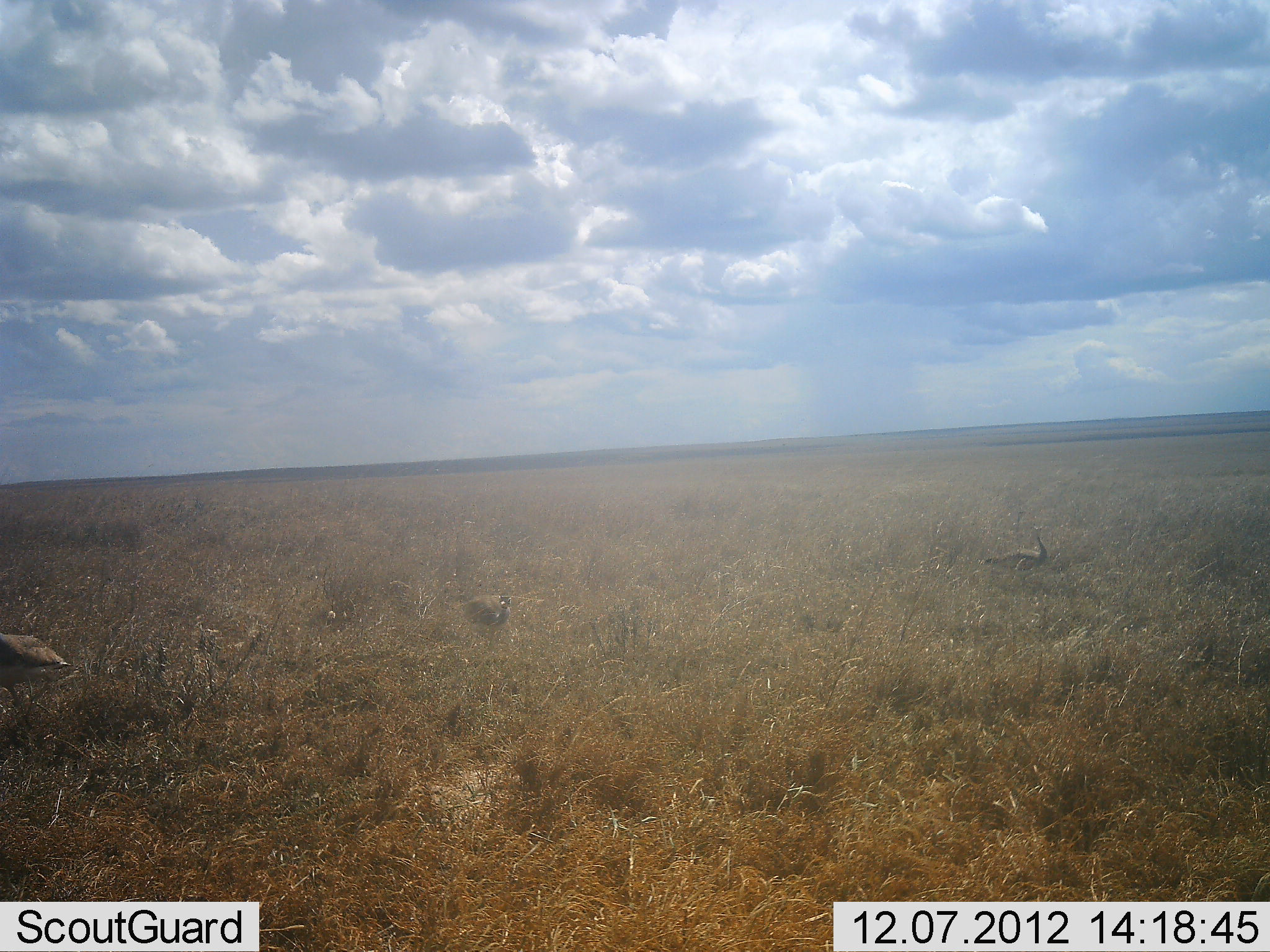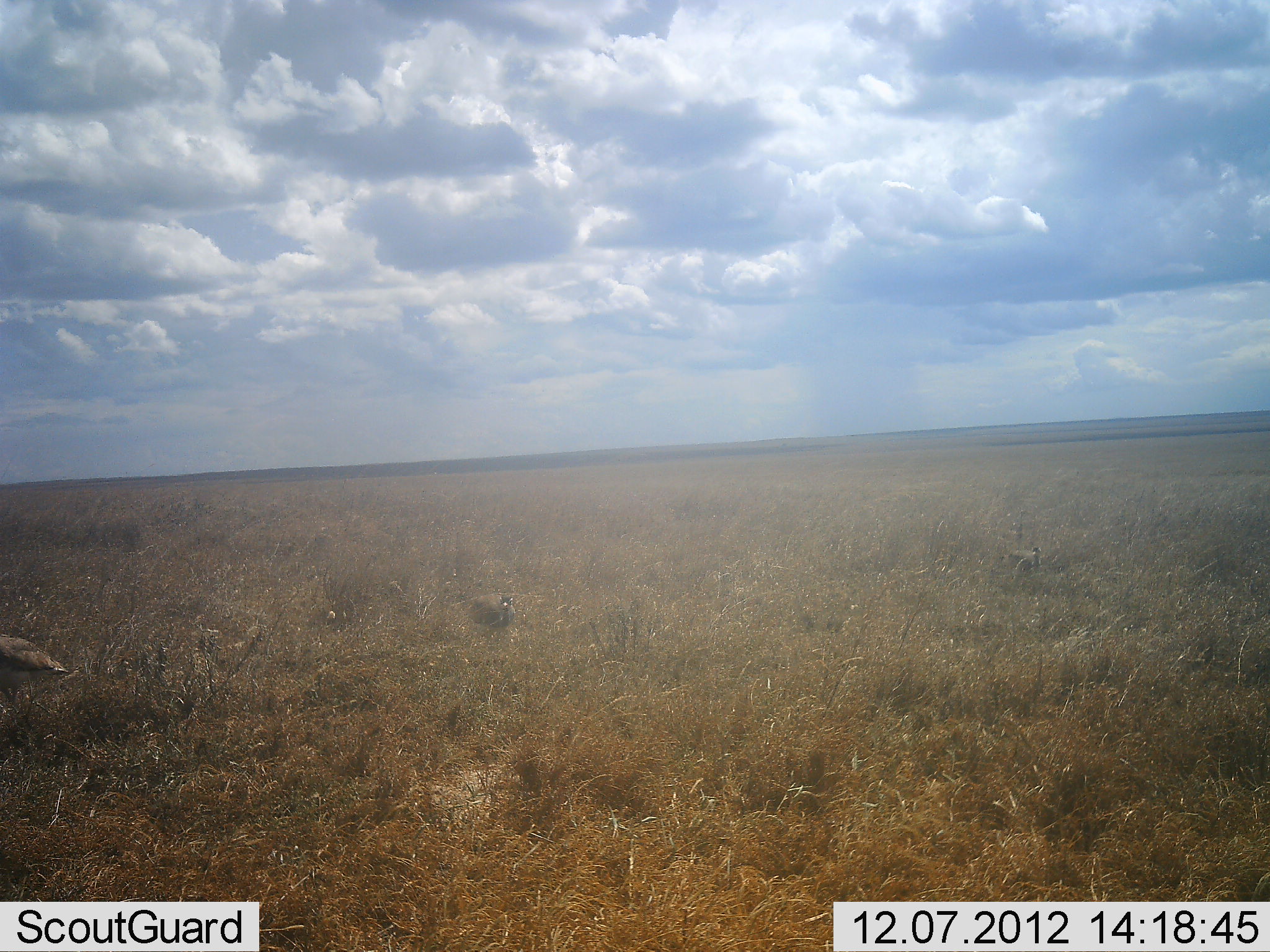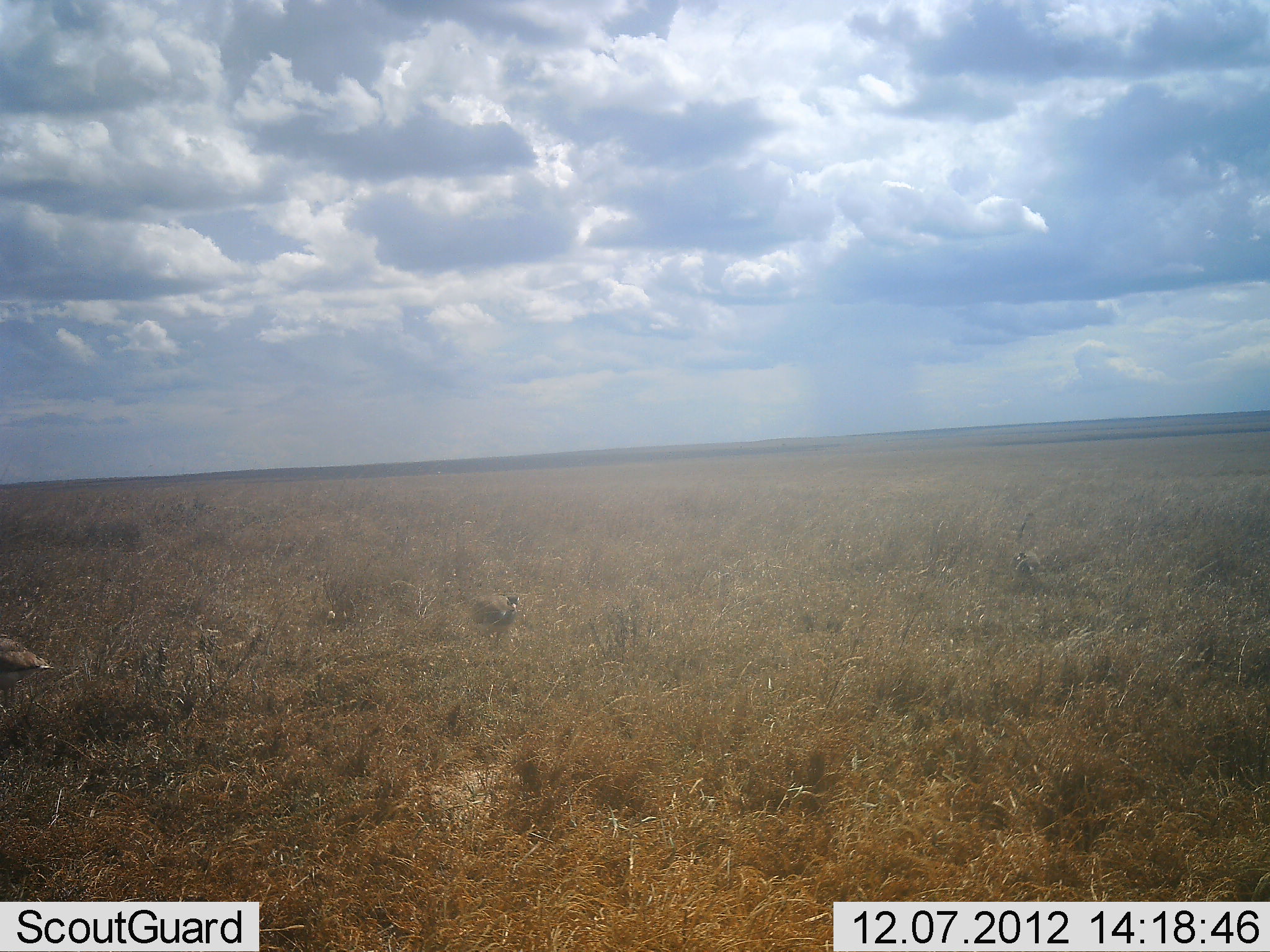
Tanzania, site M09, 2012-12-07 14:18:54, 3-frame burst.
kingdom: Animalia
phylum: Chordata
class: Aves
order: Galliformes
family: Numididae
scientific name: Numididae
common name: guinea fowl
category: guineafowl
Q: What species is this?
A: Guineafowl (guinea fowl) (Numididae).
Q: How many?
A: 3.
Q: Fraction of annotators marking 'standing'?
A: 40%.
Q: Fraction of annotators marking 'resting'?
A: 0%.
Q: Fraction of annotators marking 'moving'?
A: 50%.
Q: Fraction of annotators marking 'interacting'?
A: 0%.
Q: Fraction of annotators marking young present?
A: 0%.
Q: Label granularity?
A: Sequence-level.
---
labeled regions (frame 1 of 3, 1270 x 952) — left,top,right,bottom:
animal: 0,635,71,709; 978,524,1048,583; 463,591,512,629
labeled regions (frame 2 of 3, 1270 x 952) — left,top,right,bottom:
animal: 0,637,71,704; 471,596,517,627; 1009,547,1041,574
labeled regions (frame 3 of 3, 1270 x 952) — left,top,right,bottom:
animal: 0,635,53,708; 473,596,517,627; 1011,550,1036,574